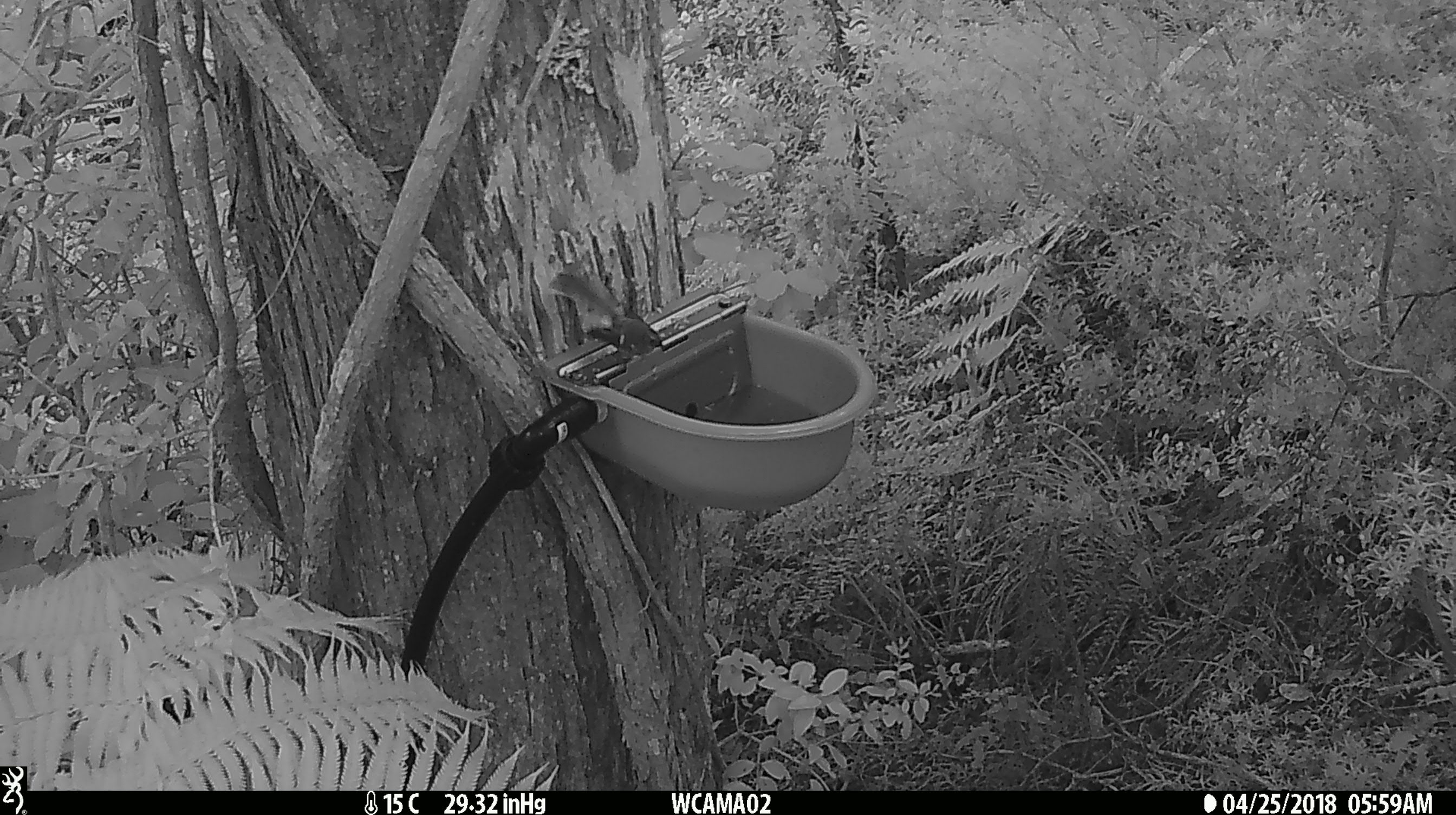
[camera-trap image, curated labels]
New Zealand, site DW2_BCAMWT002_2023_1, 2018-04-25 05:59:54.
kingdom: Animalia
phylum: Chordata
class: Aves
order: Passeriformes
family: Rhipiduridae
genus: Rhipidura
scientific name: Rhipidura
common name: fantails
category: fantail